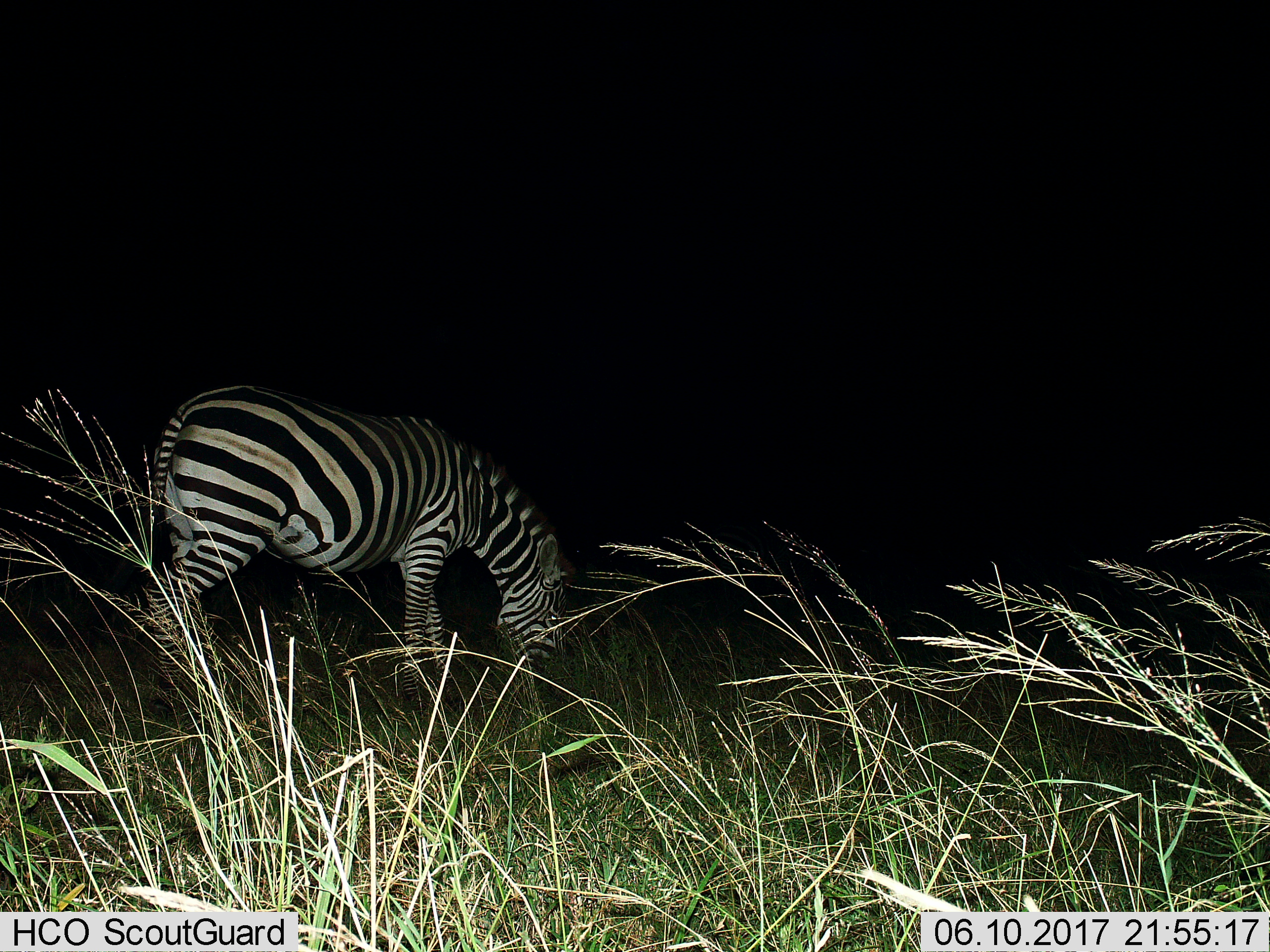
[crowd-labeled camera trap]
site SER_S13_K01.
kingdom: Animalia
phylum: Chordata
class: Mammalia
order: Perissodactyla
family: Equidae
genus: Equus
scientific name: Equus quagga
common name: plains zebra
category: zebraplains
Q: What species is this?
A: Zebraplains (plains zebra) (Equus quagga).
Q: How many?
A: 1.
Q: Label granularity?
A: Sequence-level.